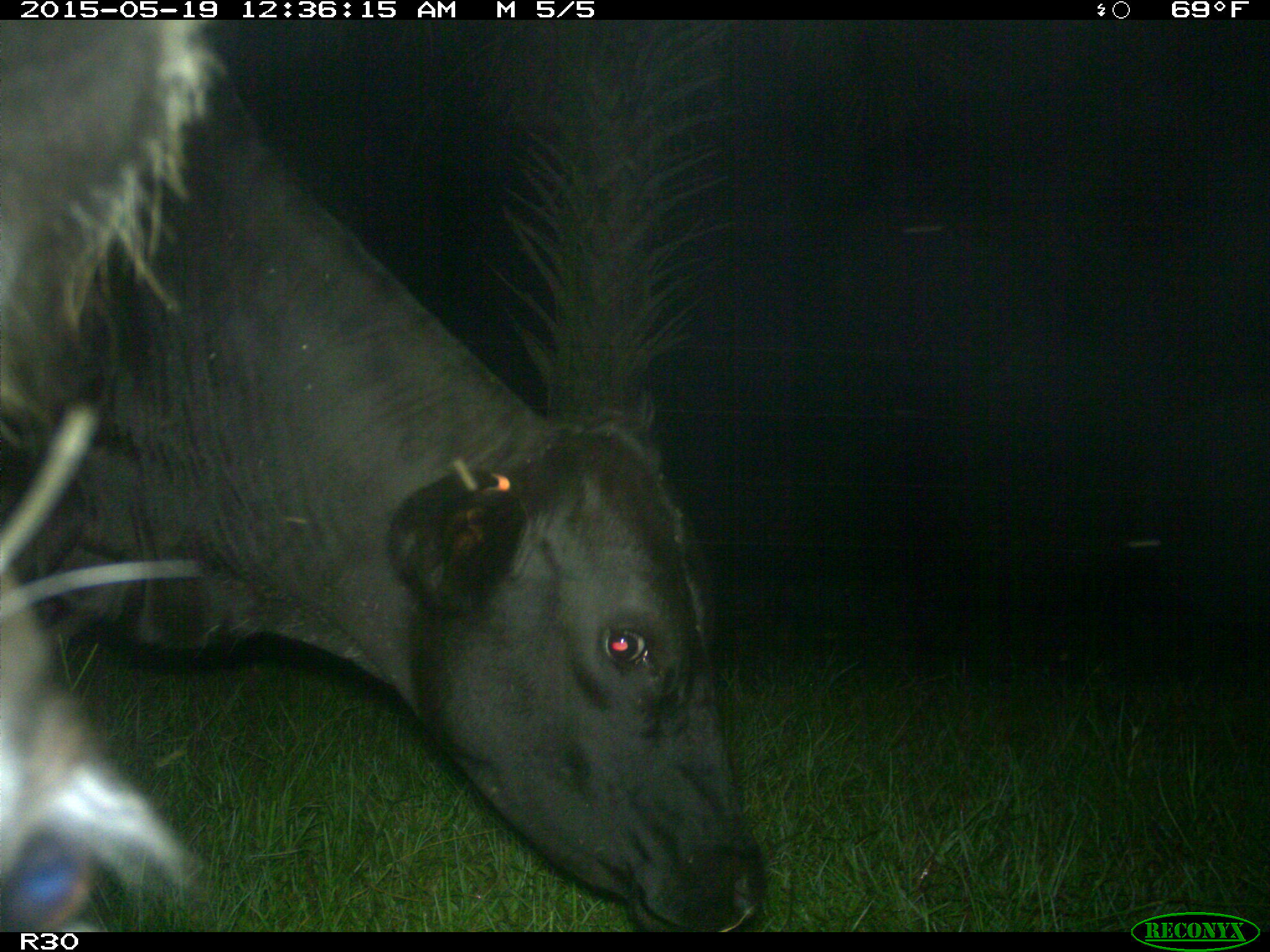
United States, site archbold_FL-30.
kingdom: Animalia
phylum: Chordata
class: Mammalia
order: Artiodactyla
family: Bovidae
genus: Bos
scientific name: Bos taurus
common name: domestic cow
Bos taurus (domestic cow).